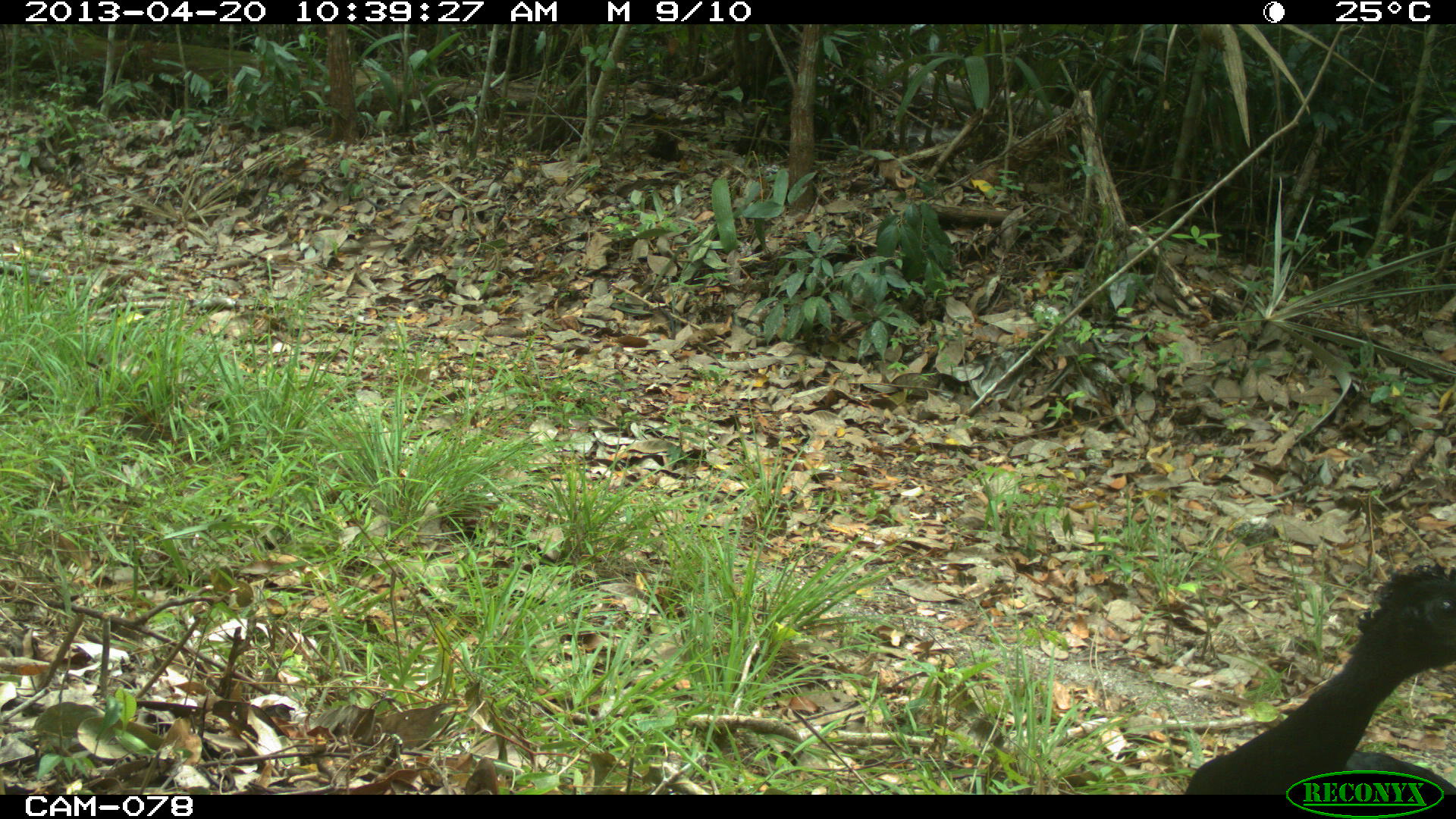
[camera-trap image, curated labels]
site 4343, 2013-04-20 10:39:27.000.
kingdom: Animalia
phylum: Chordata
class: Aves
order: Galliformes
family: Cracidae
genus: Crax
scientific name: Crax rubra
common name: great curassow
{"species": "Crax rubra (great curassow)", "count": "2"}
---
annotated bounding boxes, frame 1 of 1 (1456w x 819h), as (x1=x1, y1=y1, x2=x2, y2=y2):
crax rubra: (x1=1183, y1=560, x2=1456, y2=795)